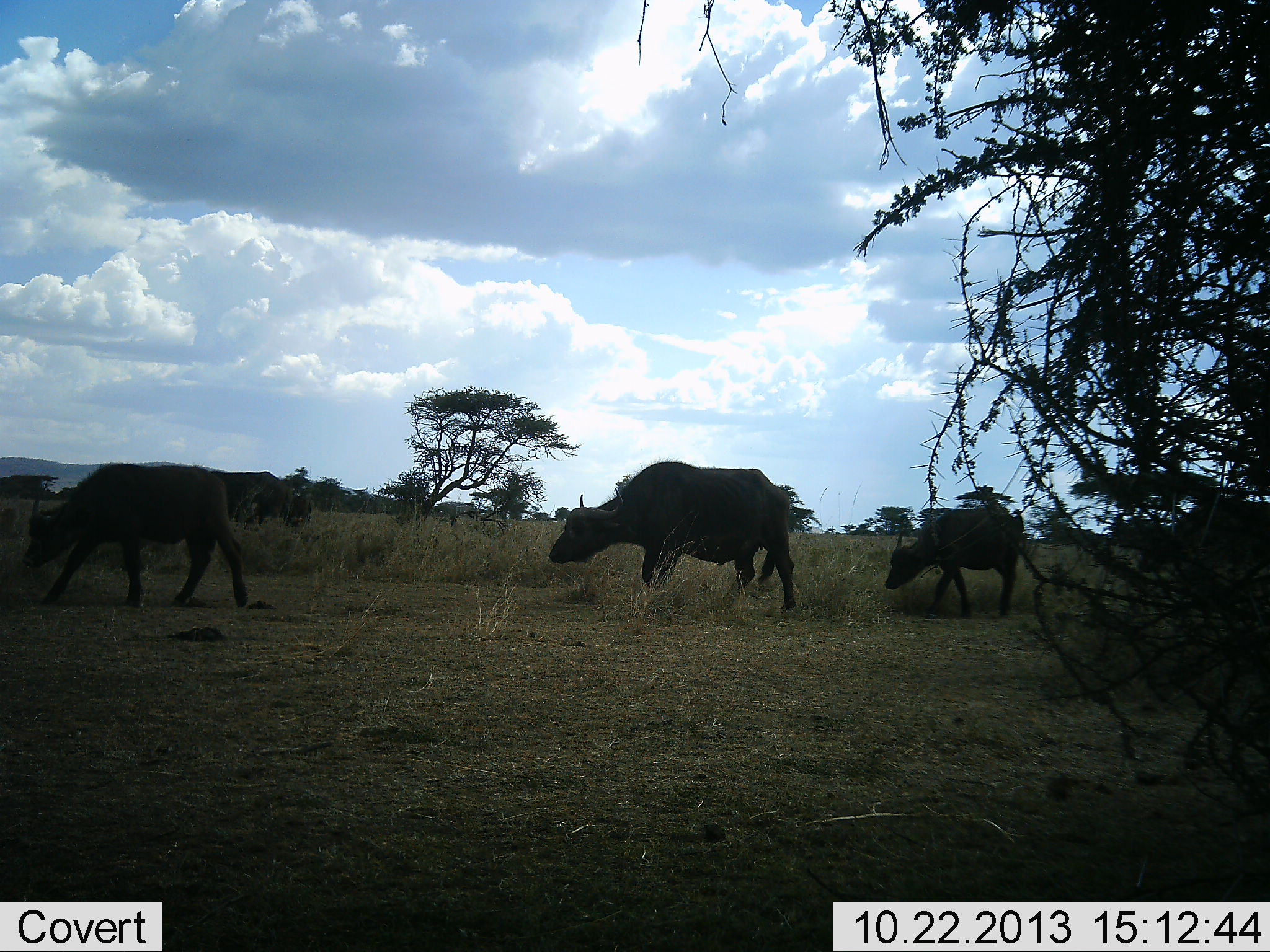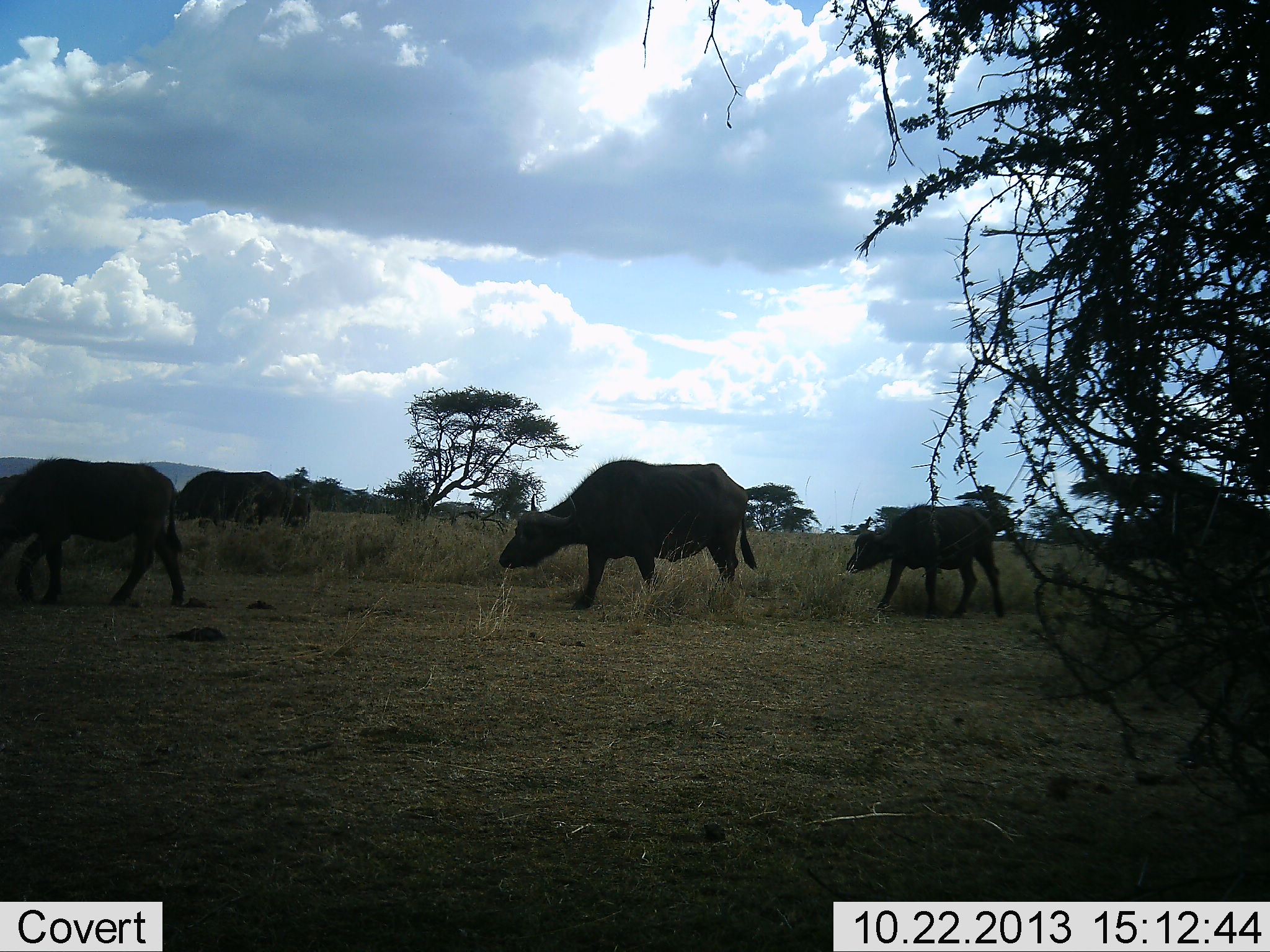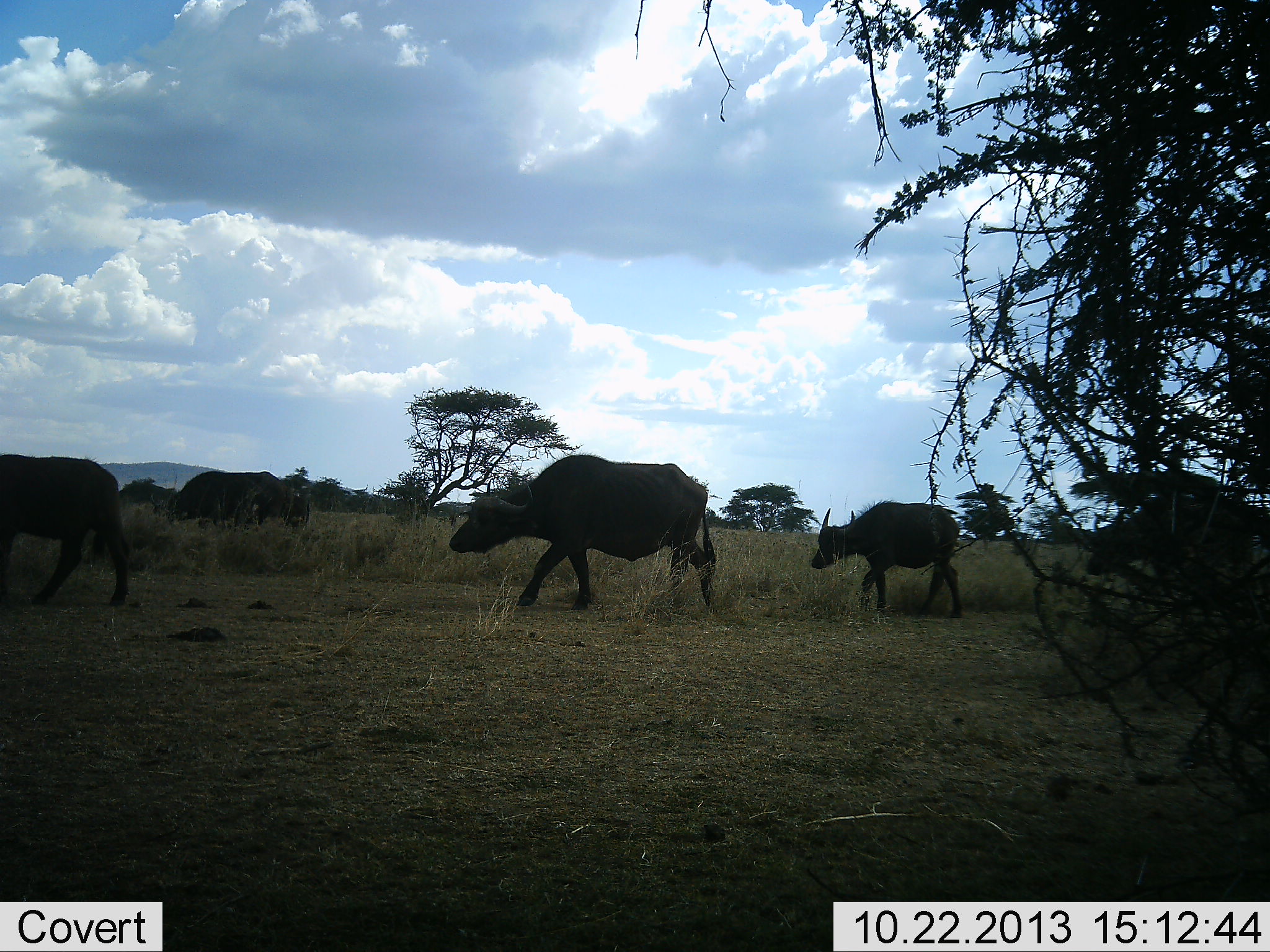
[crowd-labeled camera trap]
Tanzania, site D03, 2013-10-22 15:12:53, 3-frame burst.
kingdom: Animalia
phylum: Chordata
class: Mammalia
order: Artiodactyla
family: Bovidae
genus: Syncerus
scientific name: Syncerus caffer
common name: cape buffalo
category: buffalo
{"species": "buffalo (cape buffalo) (Syncerus caffer)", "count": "4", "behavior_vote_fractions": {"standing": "23%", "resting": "3%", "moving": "95%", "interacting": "0%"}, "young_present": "28%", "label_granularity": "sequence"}